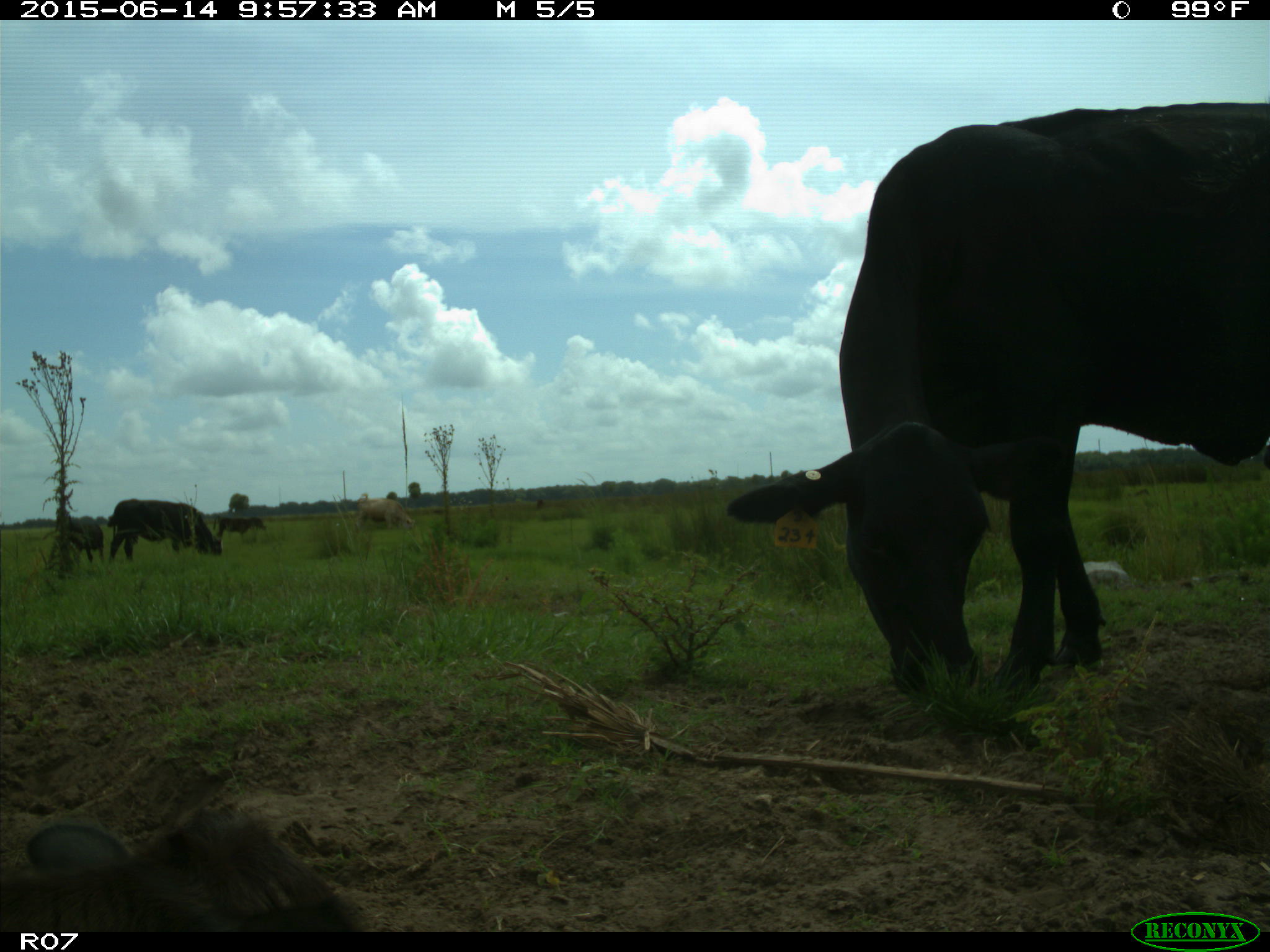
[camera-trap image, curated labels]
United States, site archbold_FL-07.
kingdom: Animalia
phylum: Chordata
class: Mammalia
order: Artiodactyla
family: Bovidae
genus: Bos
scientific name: Bos taurus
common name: domestic cow